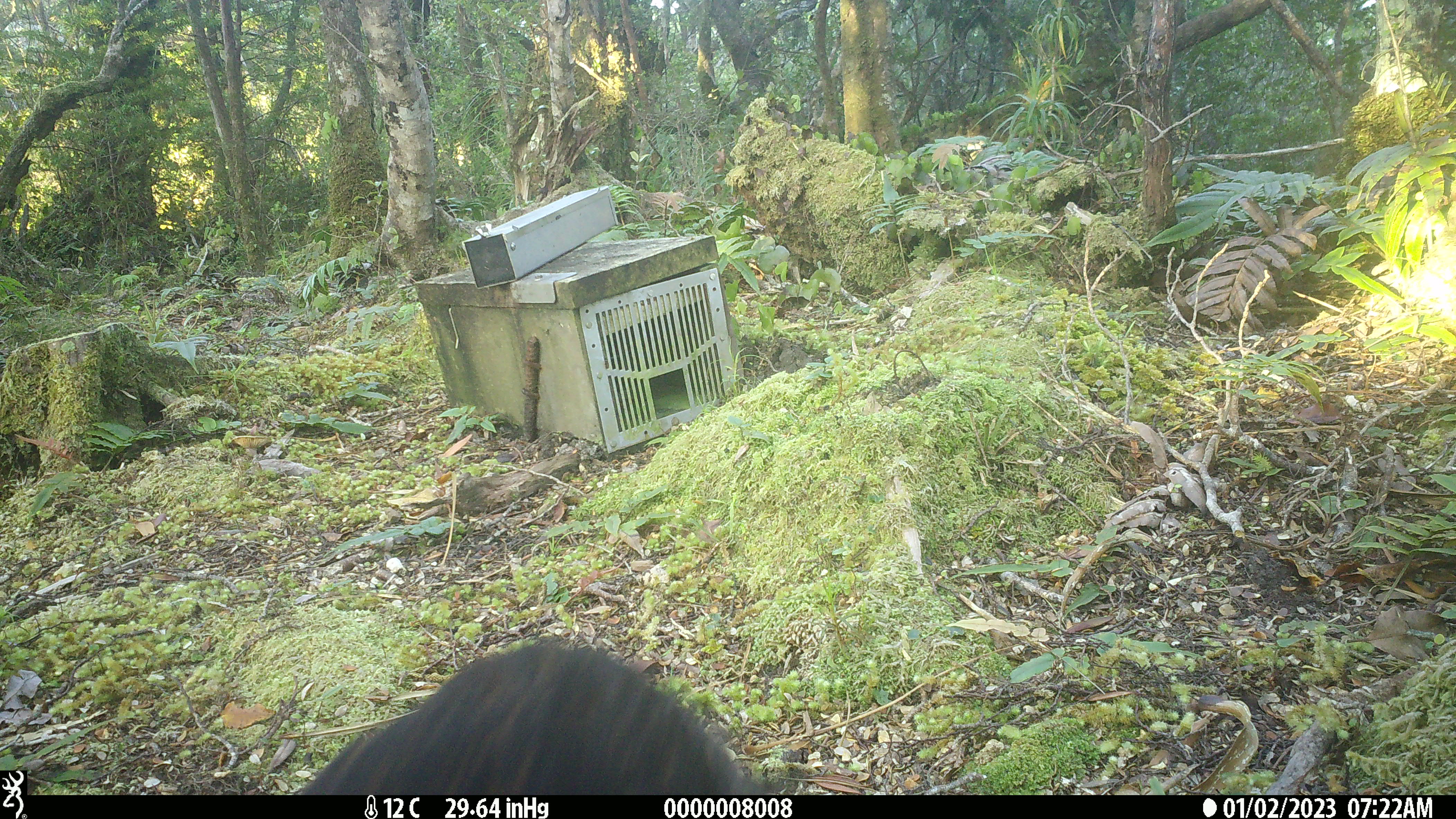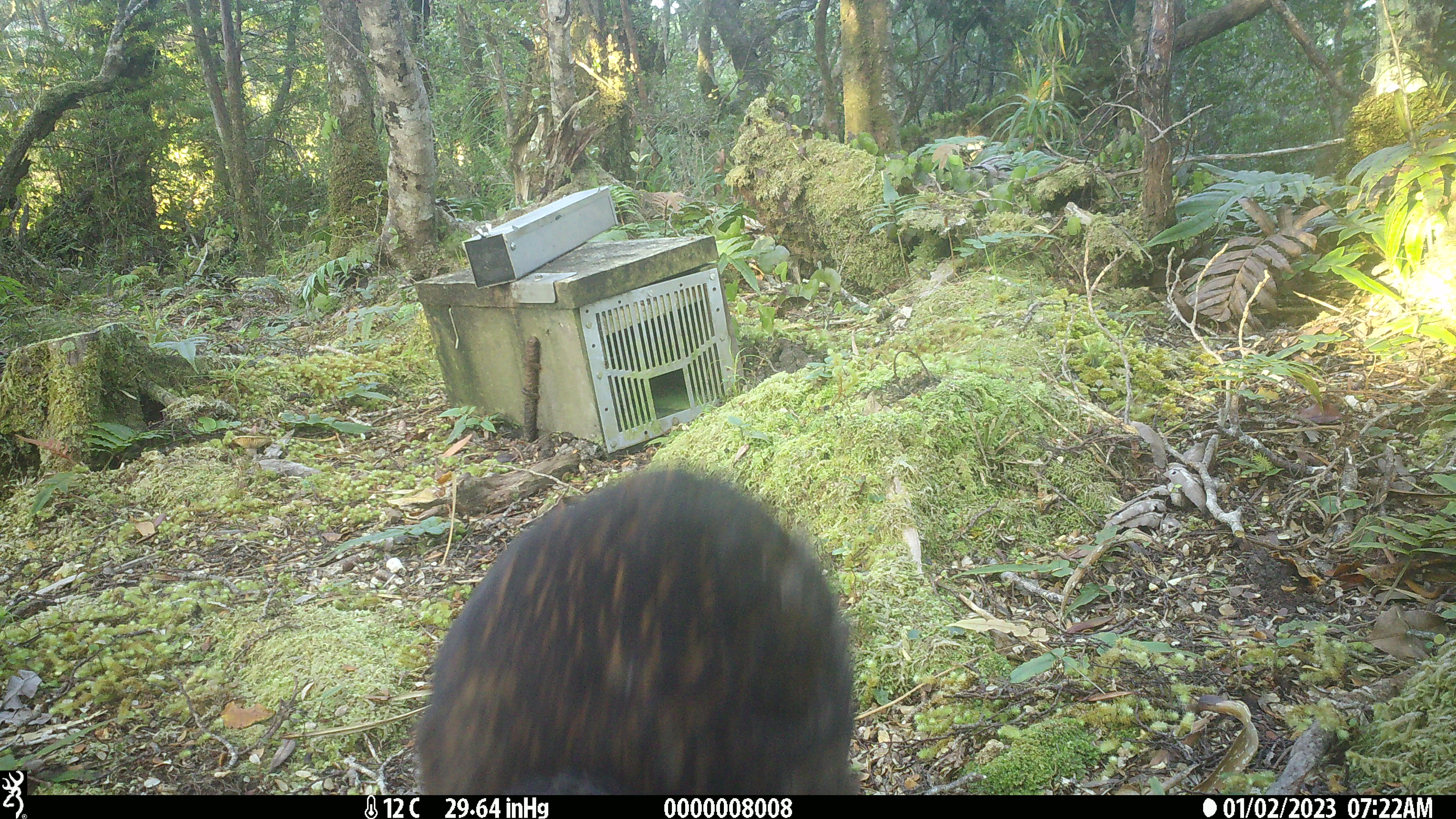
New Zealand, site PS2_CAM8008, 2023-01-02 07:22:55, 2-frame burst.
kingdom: Animalia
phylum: Chordata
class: Aves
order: Gruiformes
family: Rallidae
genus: Gallirallus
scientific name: Gallirallus australis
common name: weka